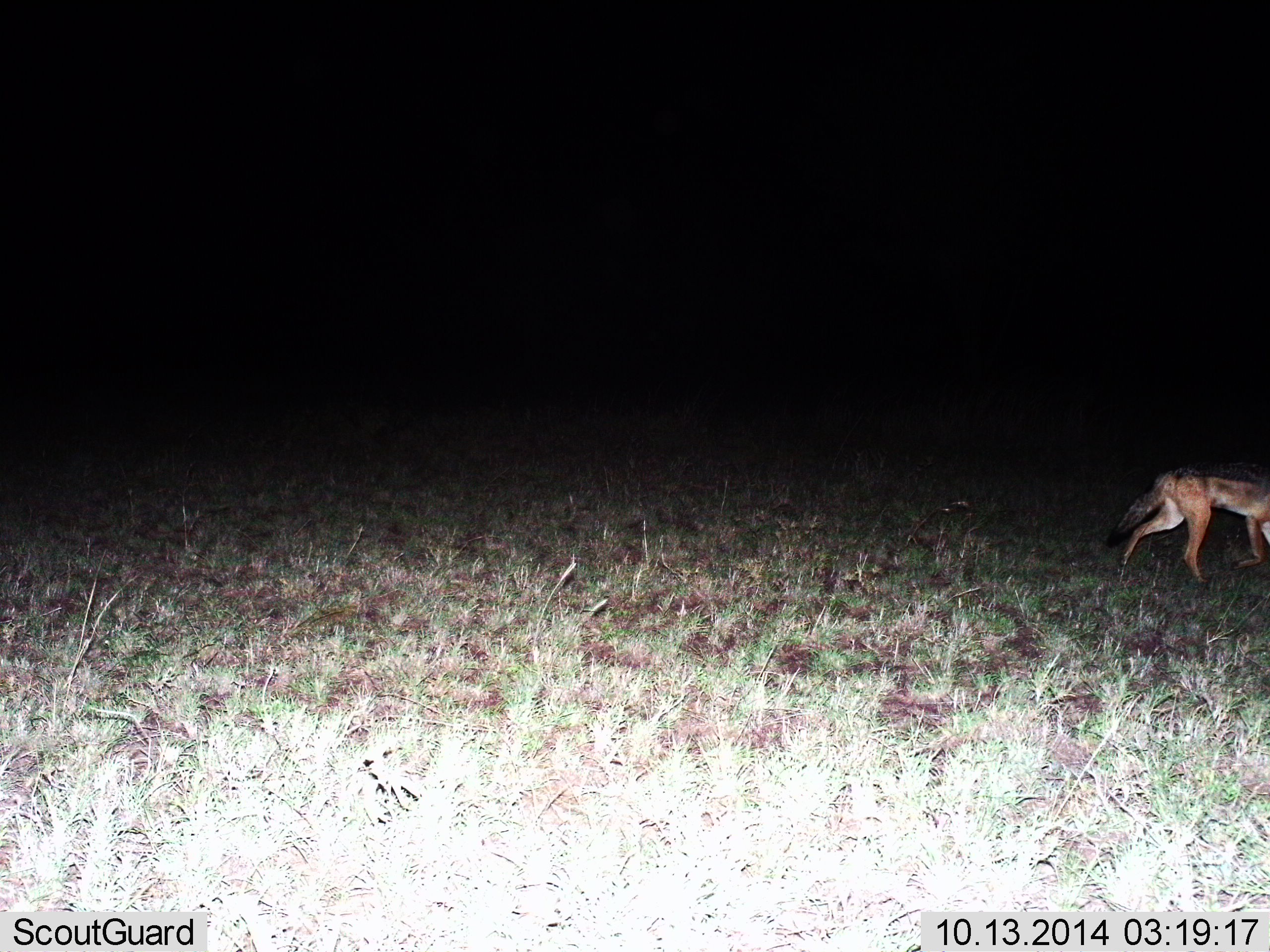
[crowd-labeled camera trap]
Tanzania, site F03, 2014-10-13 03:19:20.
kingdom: Animalia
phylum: Chordata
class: Mammalia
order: Carnivora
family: Canidae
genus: Lupulella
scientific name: Lupulella mesomelas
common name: black-backed jackal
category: jackal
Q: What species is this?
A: Jackal (black-backed jackal) (Lupulella mesomelas).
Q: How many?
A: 1.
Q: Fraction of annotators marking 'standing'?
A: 10%.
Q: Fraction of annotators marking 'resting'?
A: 0%.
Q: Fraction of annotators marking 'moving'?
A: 90%.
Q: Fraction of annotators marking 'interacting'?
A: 0%.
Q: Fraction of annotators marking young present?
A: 0%.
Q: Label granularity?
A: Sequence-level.